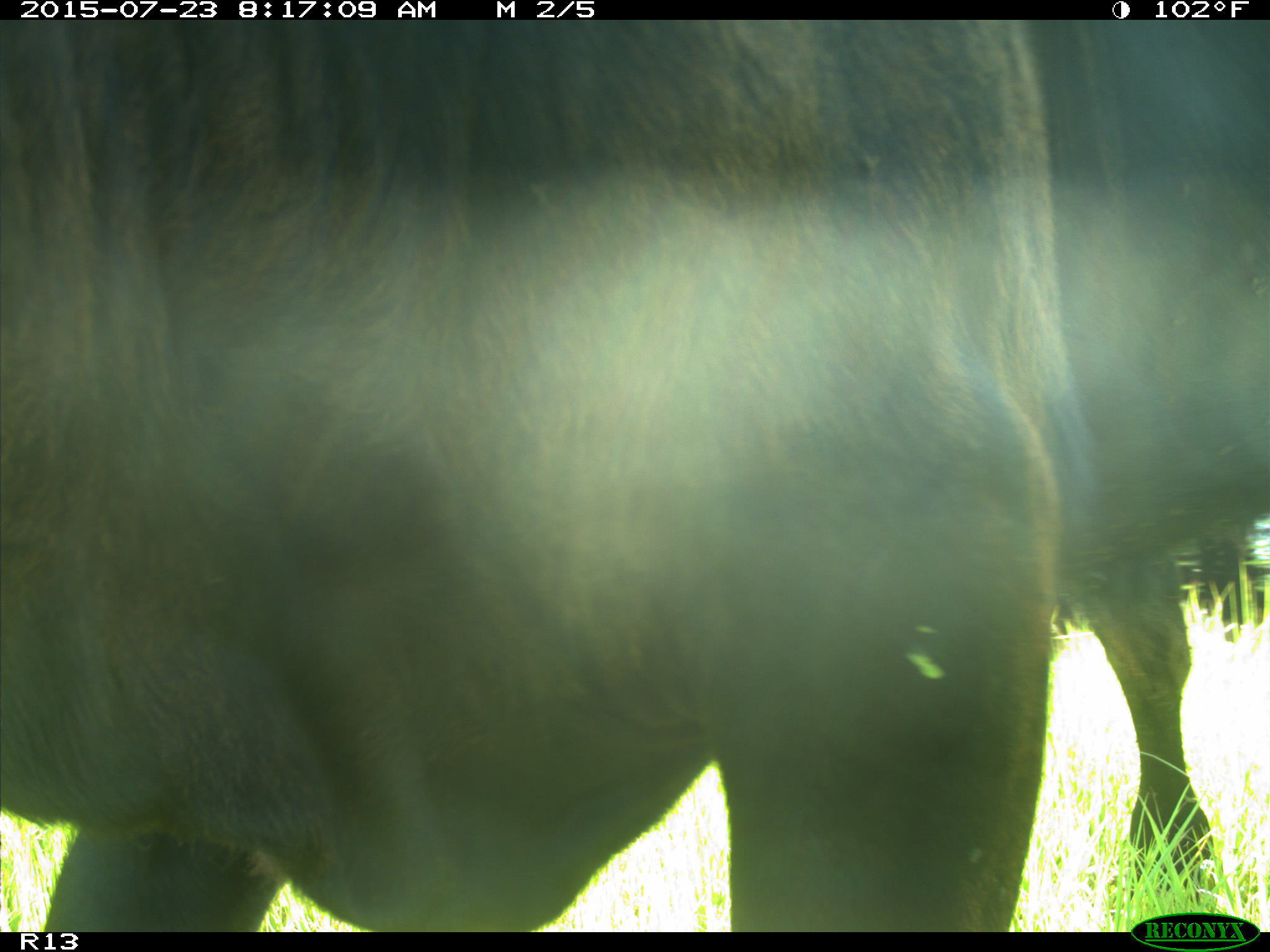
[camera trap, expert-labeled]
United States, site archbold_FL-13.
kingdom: Animalia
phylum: Chordata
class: Mammalia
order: Artiodactyla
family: Bovidae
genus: Bos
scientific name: Bos taurus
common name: domestic cow